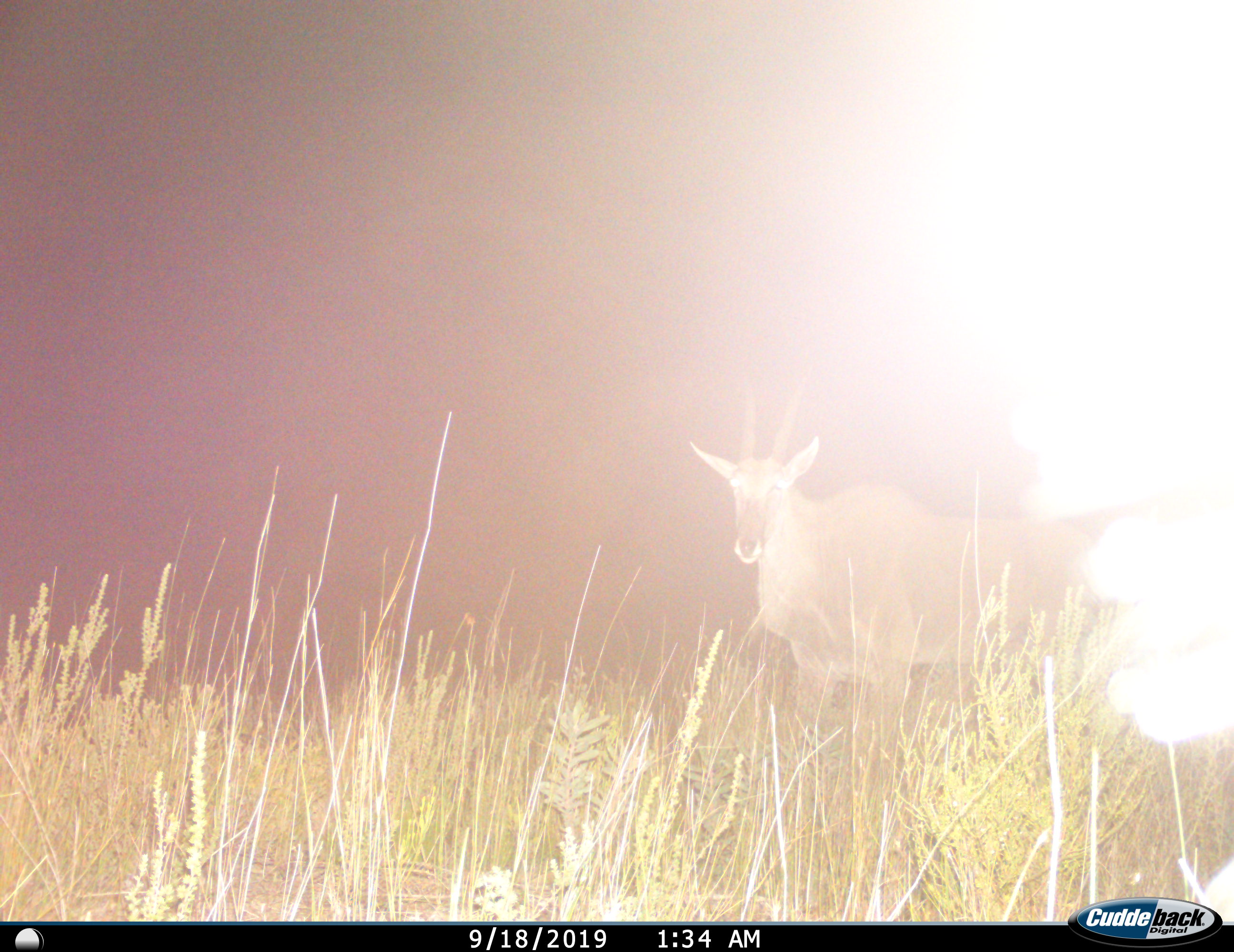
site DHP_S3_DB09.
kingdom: Animalia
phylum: Chordata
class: Mammalia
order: Artiodactyla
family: Bovidae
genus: Tragelaphus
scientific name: Tragelaphus oryx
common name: eland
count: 1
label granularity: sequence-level